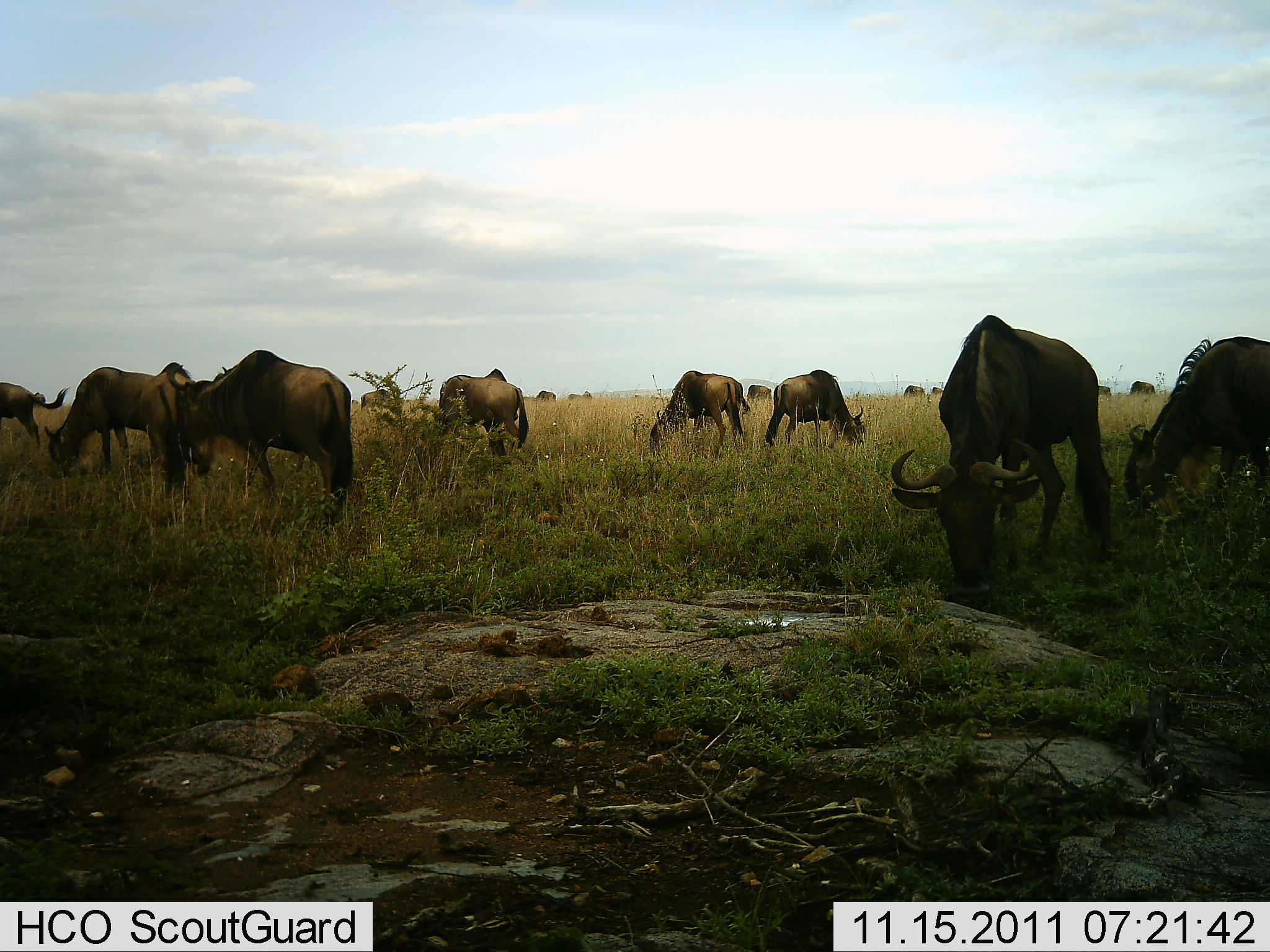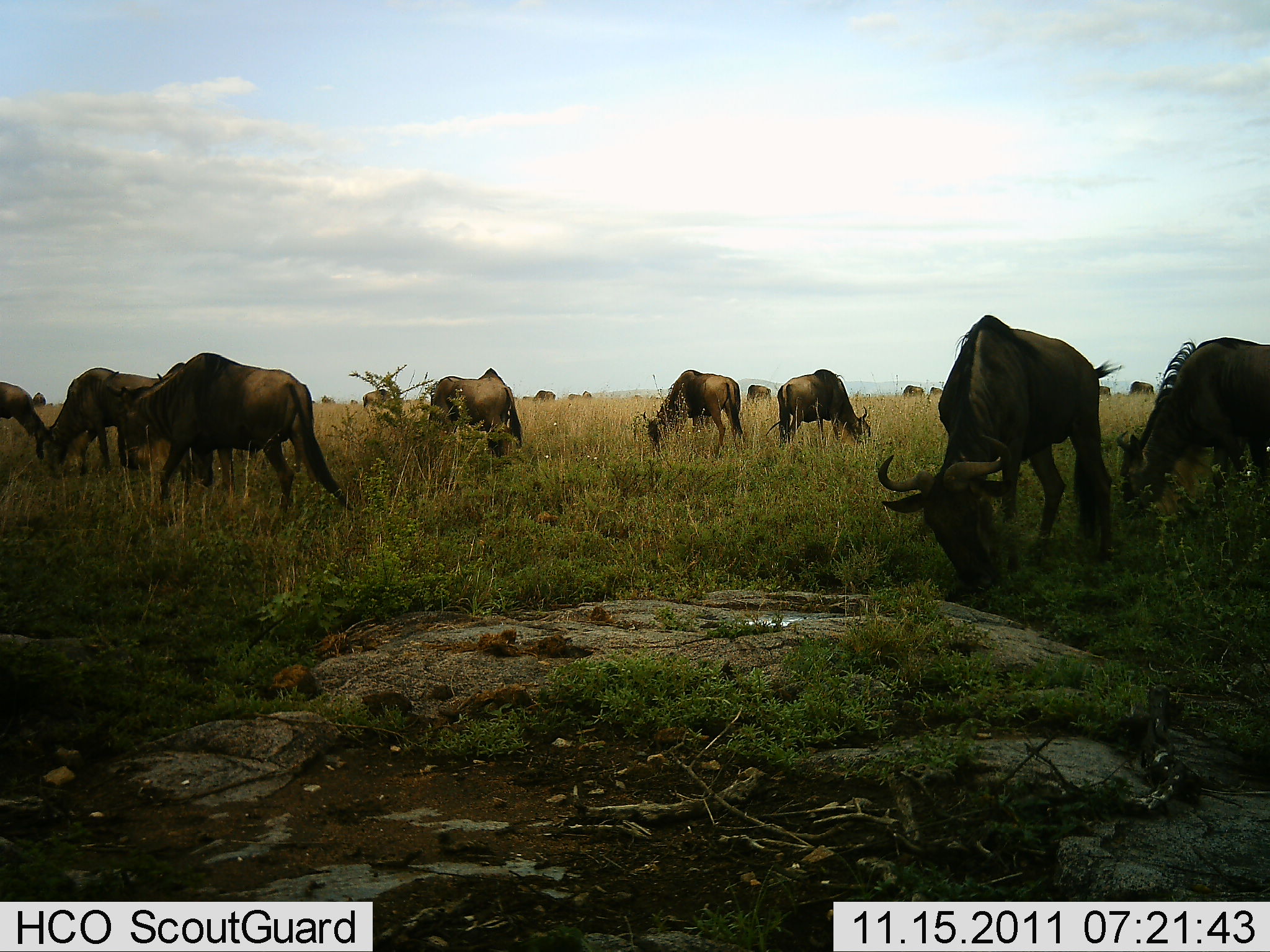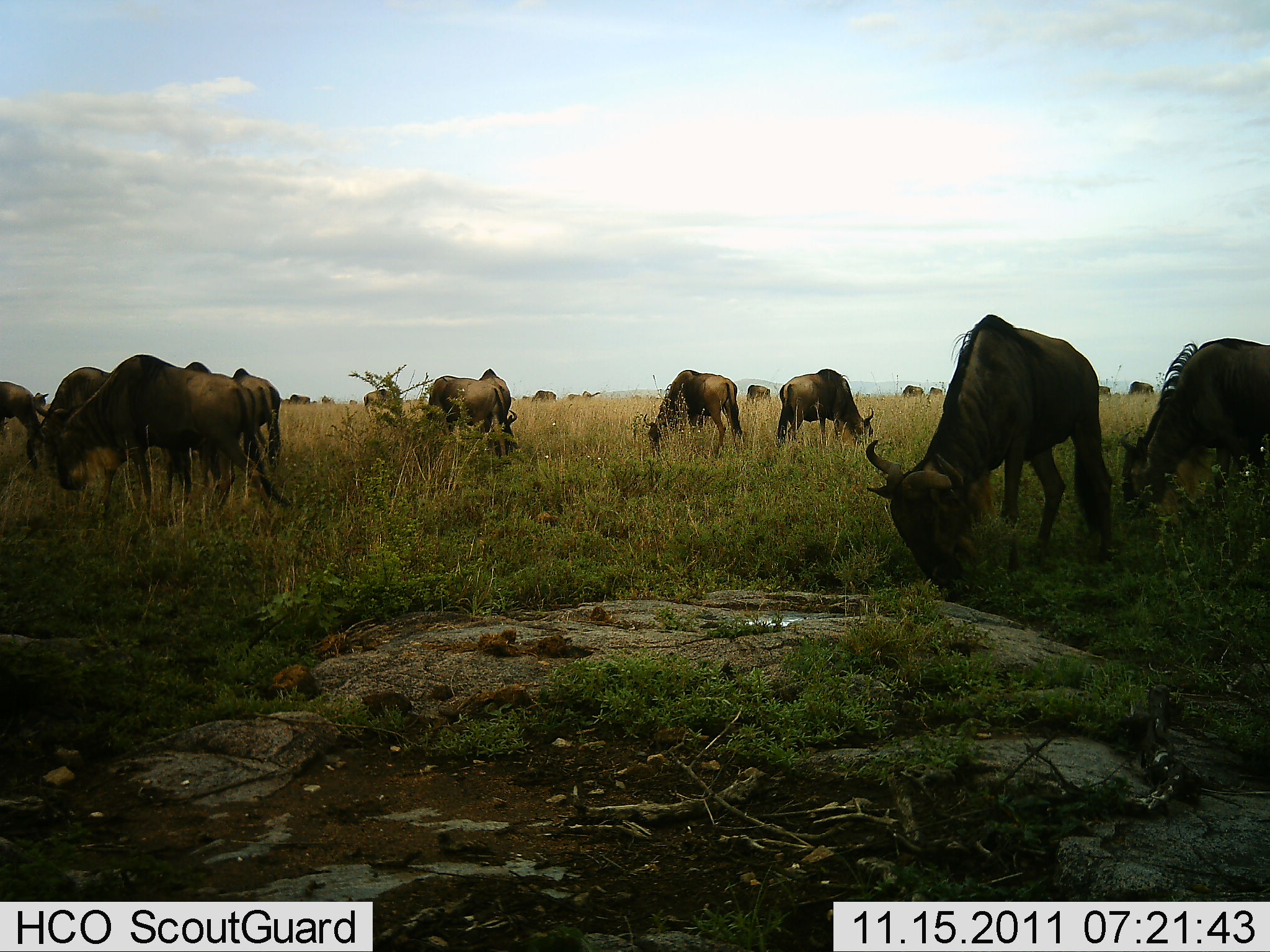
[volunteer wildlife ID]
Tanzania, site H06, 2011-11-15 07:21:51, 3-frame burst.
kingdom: Animalia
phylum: Chordata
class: Mammalia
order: Artiodactyla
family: Bovidae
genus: Connochaetes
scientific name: Connochaetes taurinus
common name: blue wildebeest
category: wildebeest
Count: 11-50.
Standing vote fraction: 40%.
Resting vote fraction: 10%.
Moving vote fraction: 30%.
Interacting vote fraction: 10%.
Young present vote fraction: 0%.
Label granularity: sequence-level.